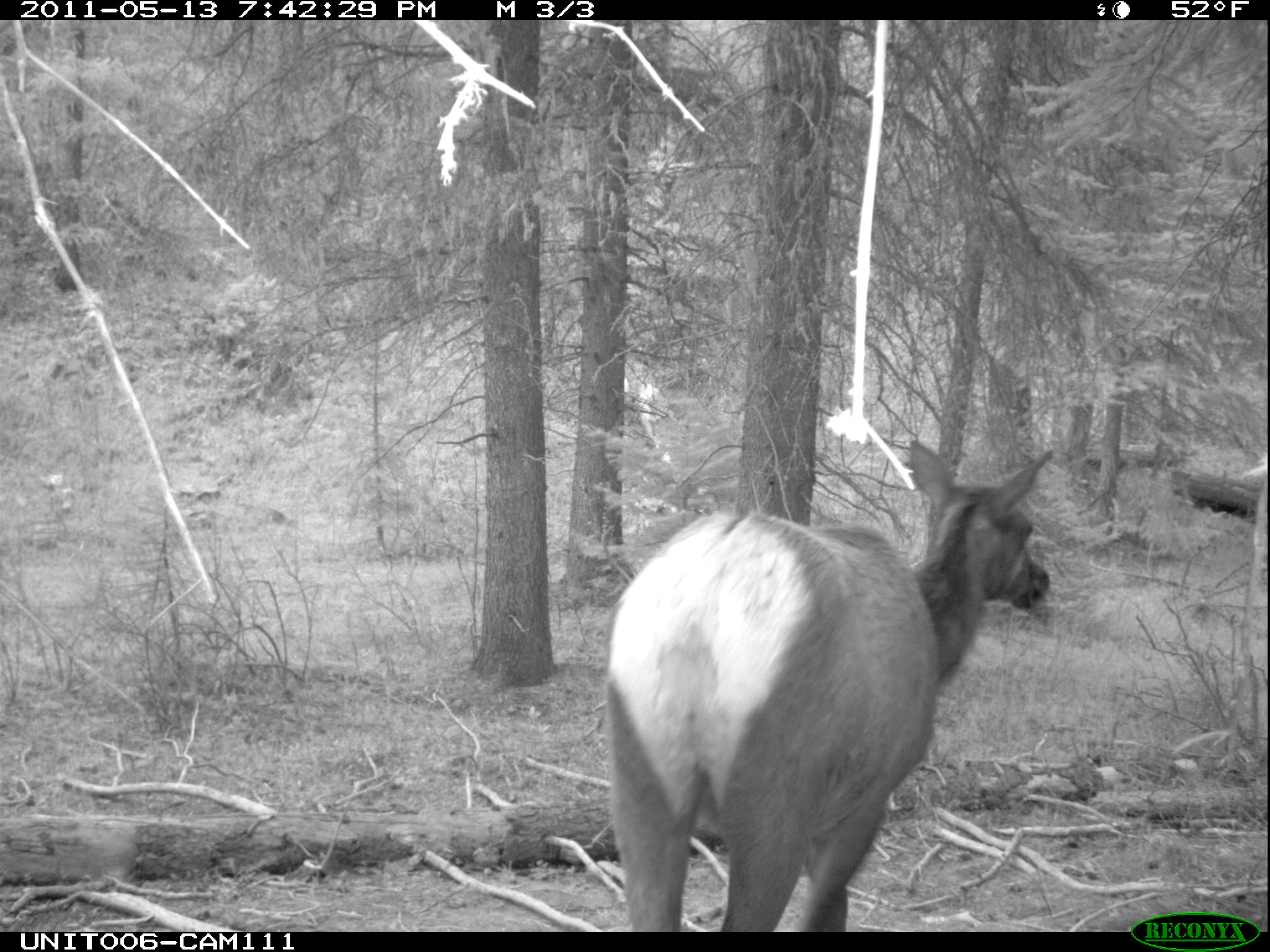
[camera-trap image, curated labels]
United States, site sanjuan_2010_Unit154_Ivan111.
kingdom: Animalia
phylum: Chordata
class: Mammalia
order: Artiodactyla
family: Cervidae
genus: Cervus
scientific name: Cervus elaphus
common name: red deer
Cervus elaphus (red deer).